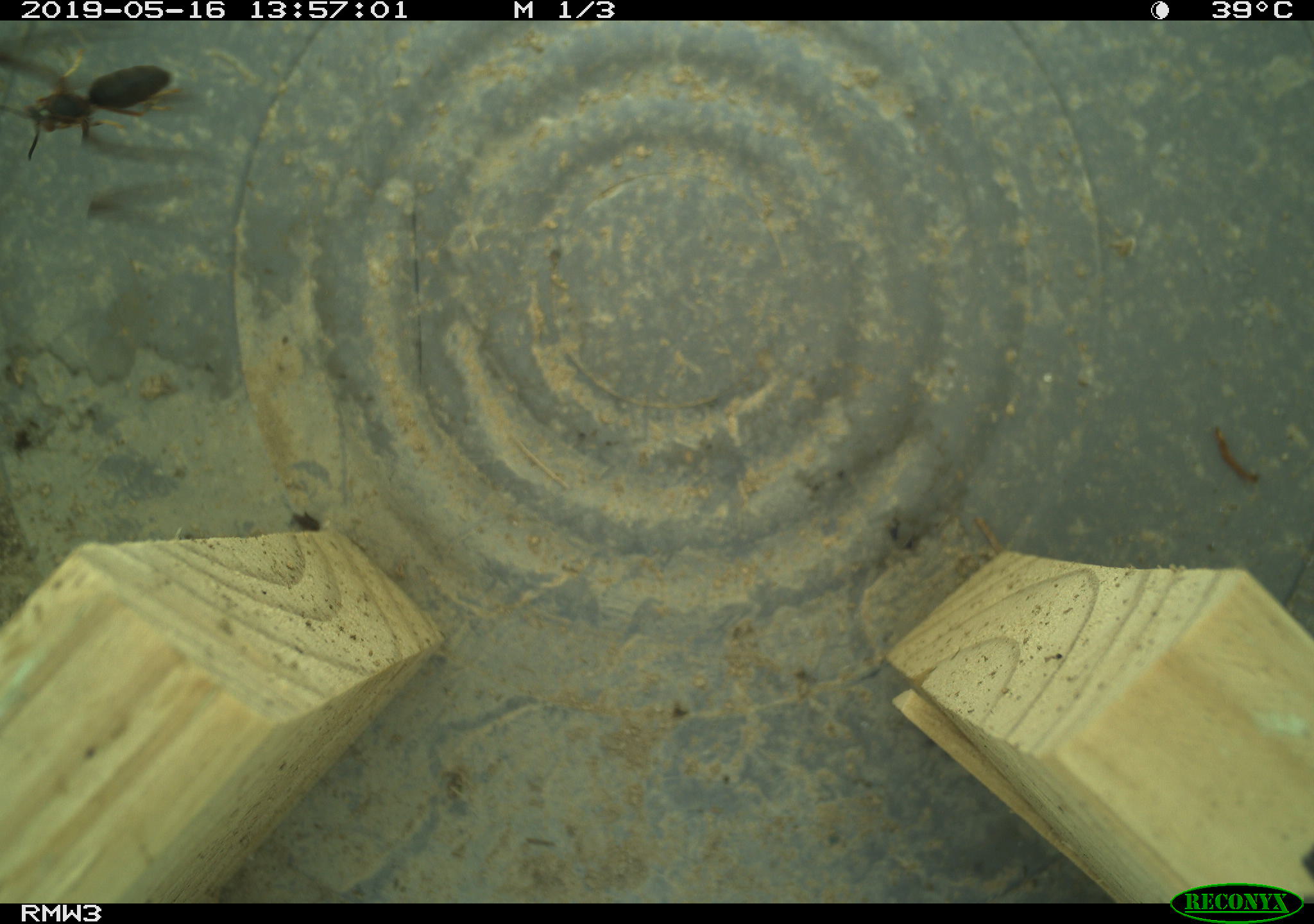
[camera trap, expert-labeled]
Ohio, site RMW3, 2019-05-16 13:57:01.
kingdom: Animalia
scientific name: Animalia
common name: animal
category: invertebrate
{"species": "invertebrate (animal) (Animalia)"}